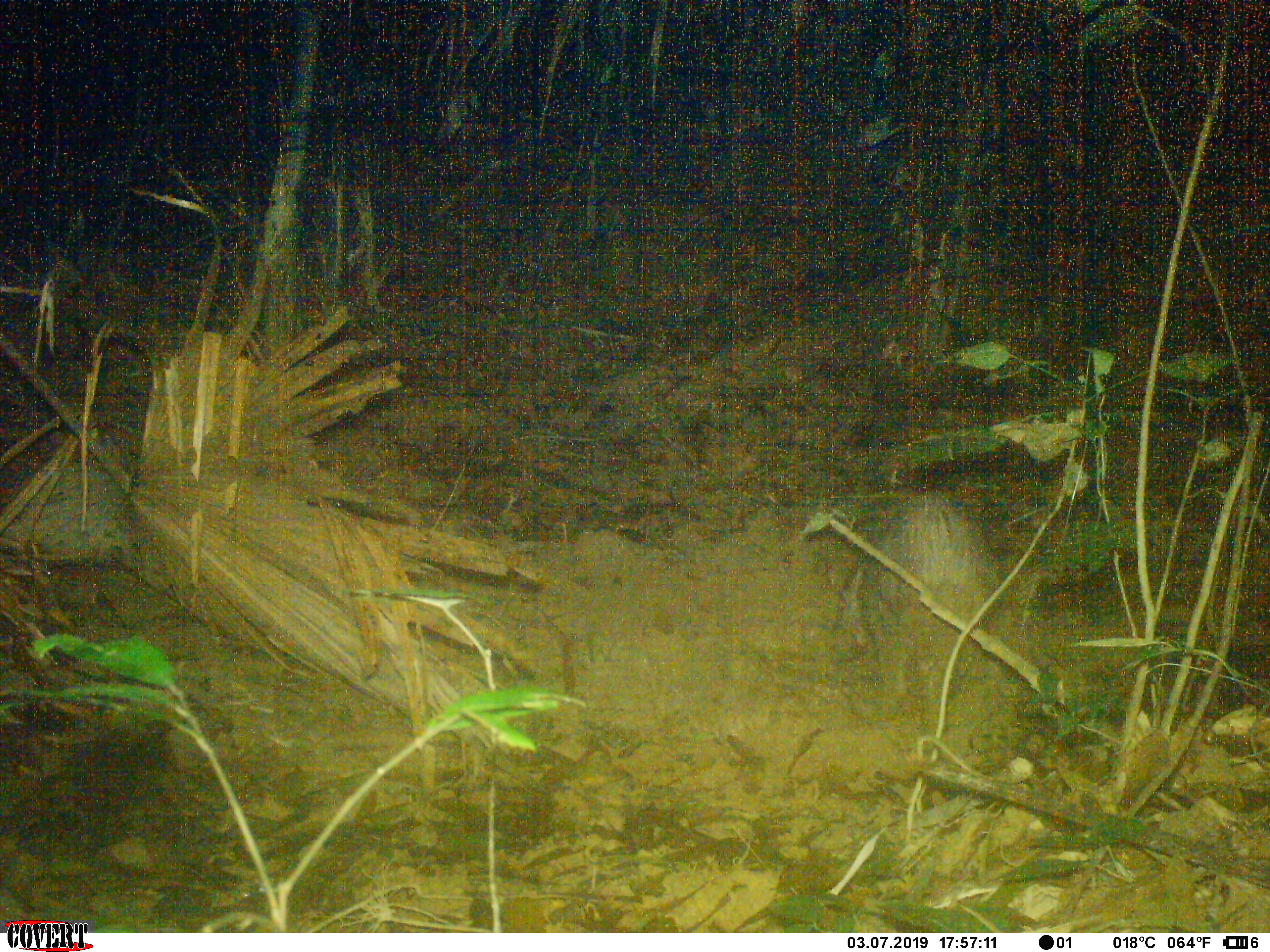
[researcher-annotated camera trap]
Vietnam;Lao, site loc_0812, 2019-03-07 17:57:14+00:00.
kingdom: Animalia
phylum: Chordata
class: Mammalia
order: Artiodactyla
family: Suidae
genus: Sus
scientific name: Sus scrofa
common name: eurasian wild pig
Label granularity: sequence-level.